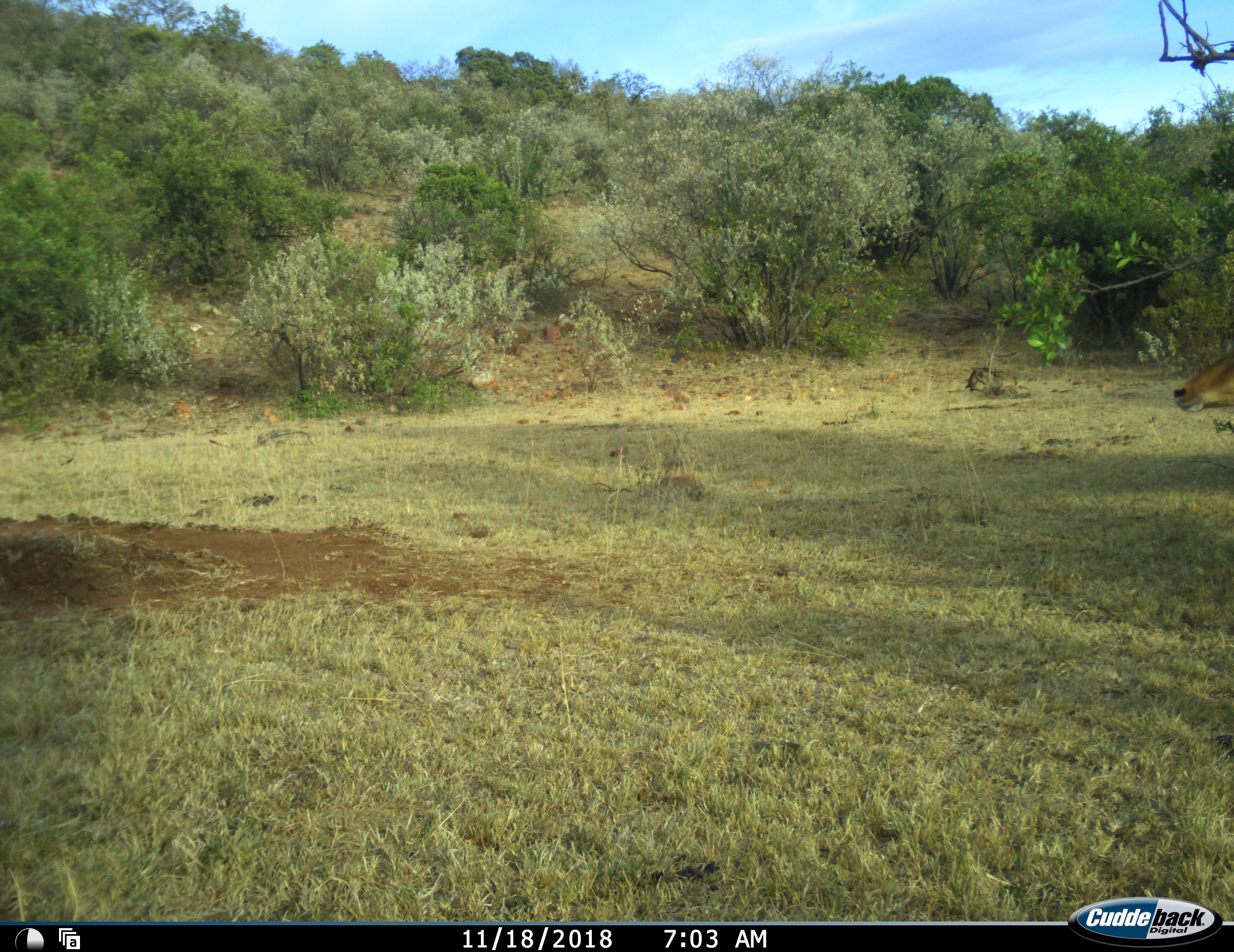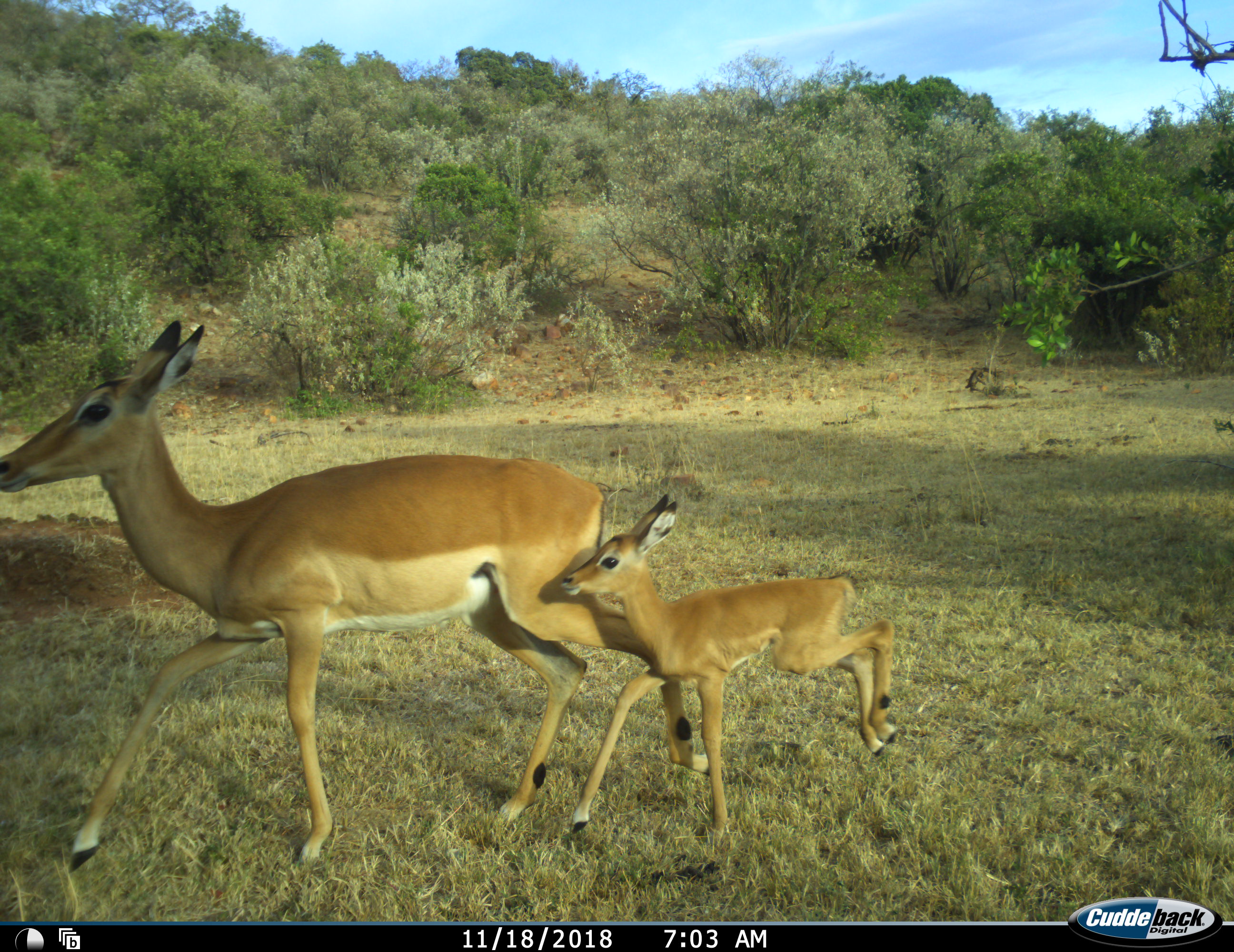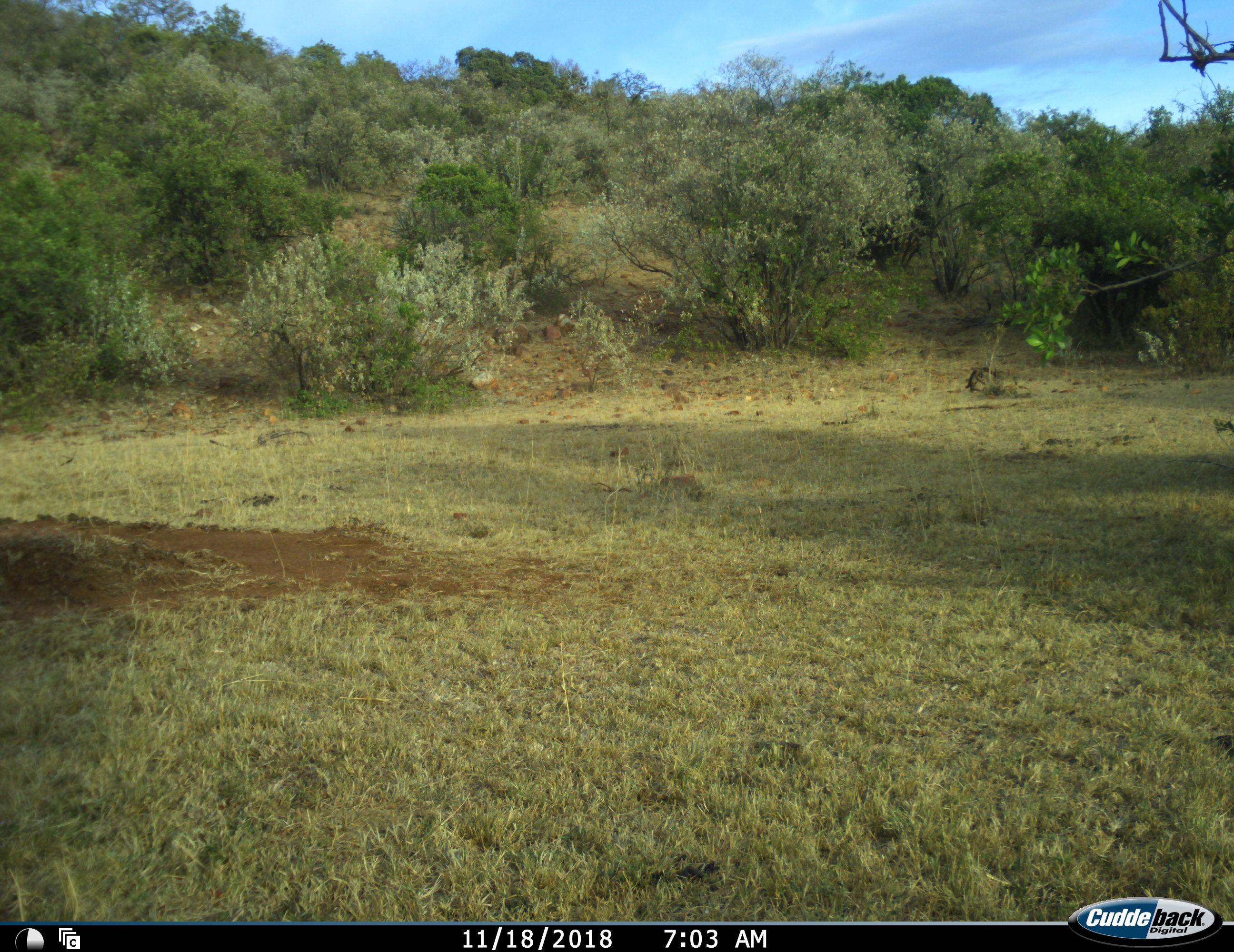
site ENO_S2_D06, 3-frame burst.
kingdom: Animalia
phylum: Chordata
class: Mammalia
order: Artiodactyla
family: Bovidae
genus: Aepyceros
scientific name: Aepyceros melampus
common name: impala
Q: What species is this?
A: Impala (Aepyceros melampus).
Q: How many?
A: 2.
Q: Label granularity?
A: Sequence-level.